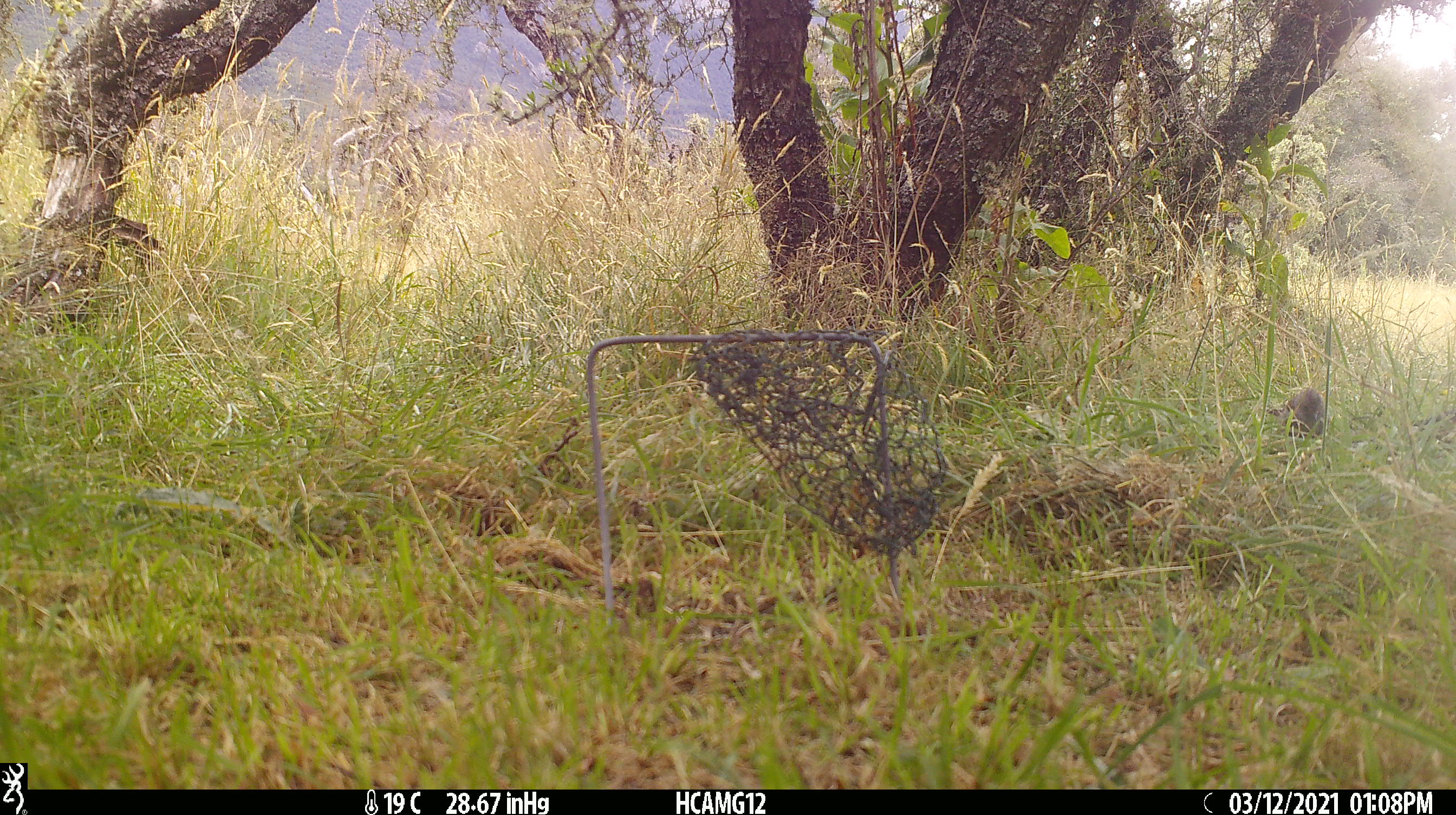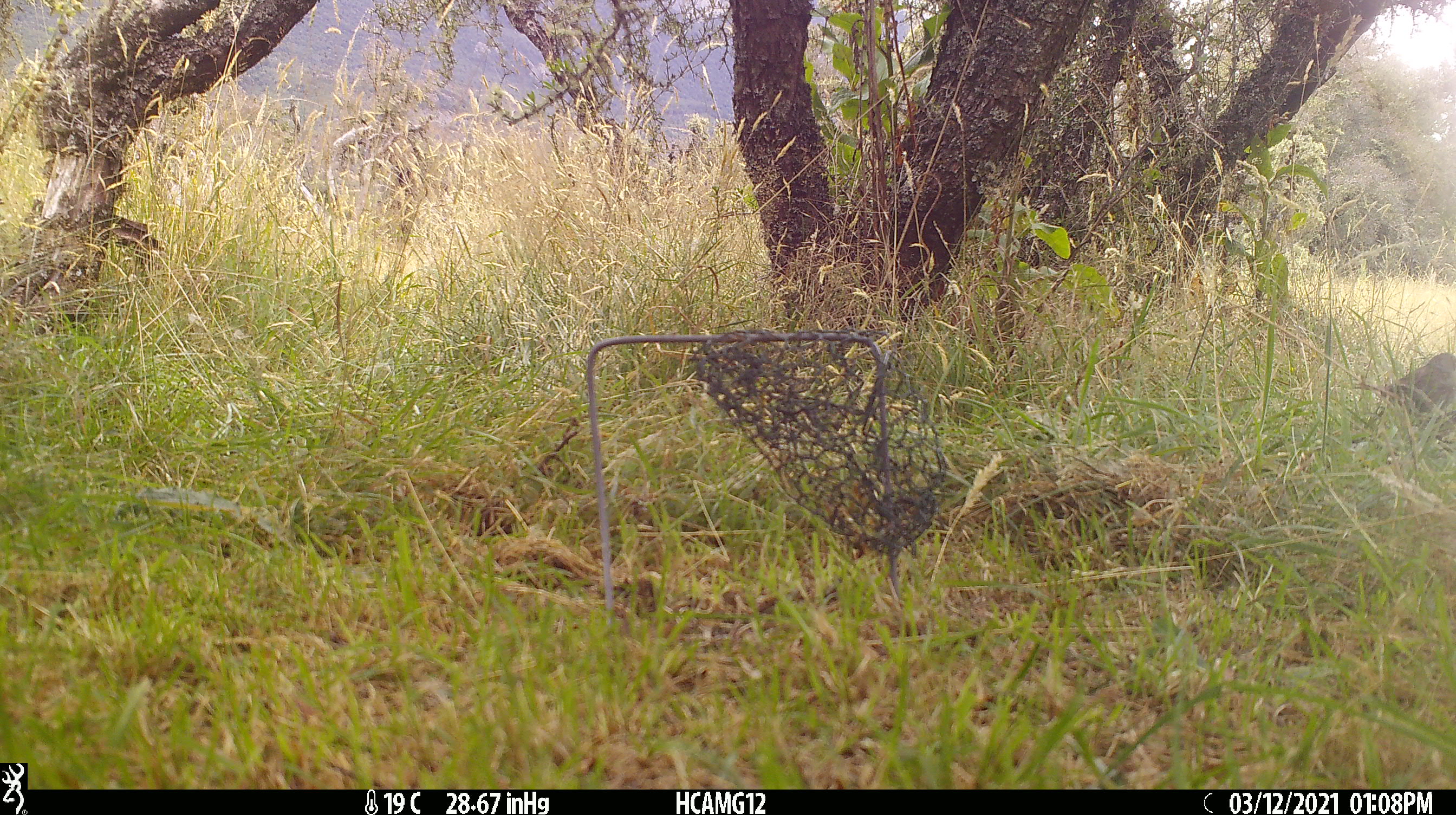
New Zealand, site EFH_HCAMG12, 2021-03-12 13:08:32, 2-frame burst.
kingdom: Animalia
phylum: Chordata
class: Aves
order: Passeriformes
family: Prunellidae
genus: Prunella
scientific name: Prunella modularis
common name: dunnock